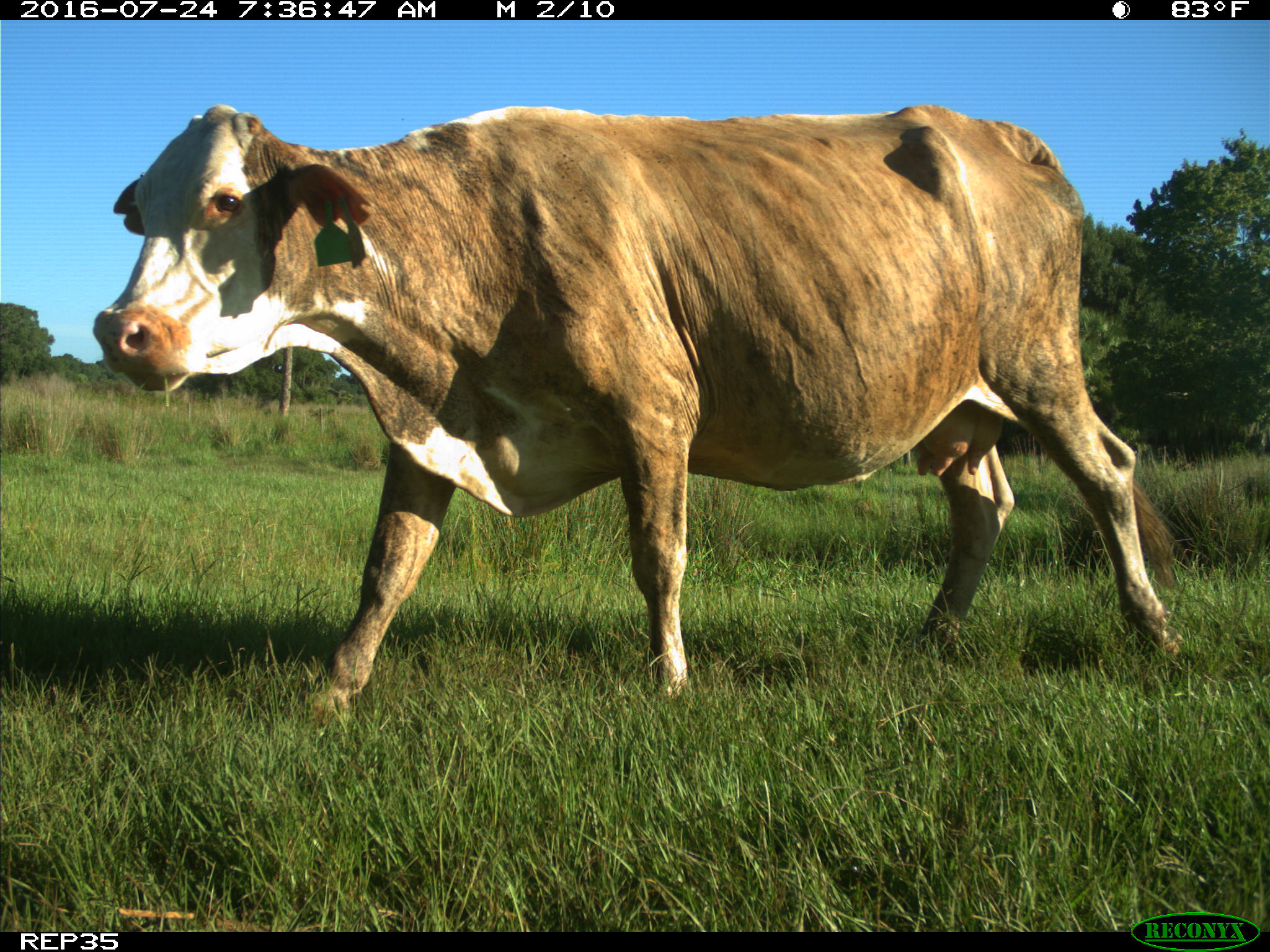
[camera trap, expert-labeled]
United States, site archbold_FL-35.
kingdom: Animalia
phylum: Chordata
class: Mammalia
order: Artiodactyla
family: Bovidae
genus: Bos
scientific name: Bos taurus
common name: domestic cow